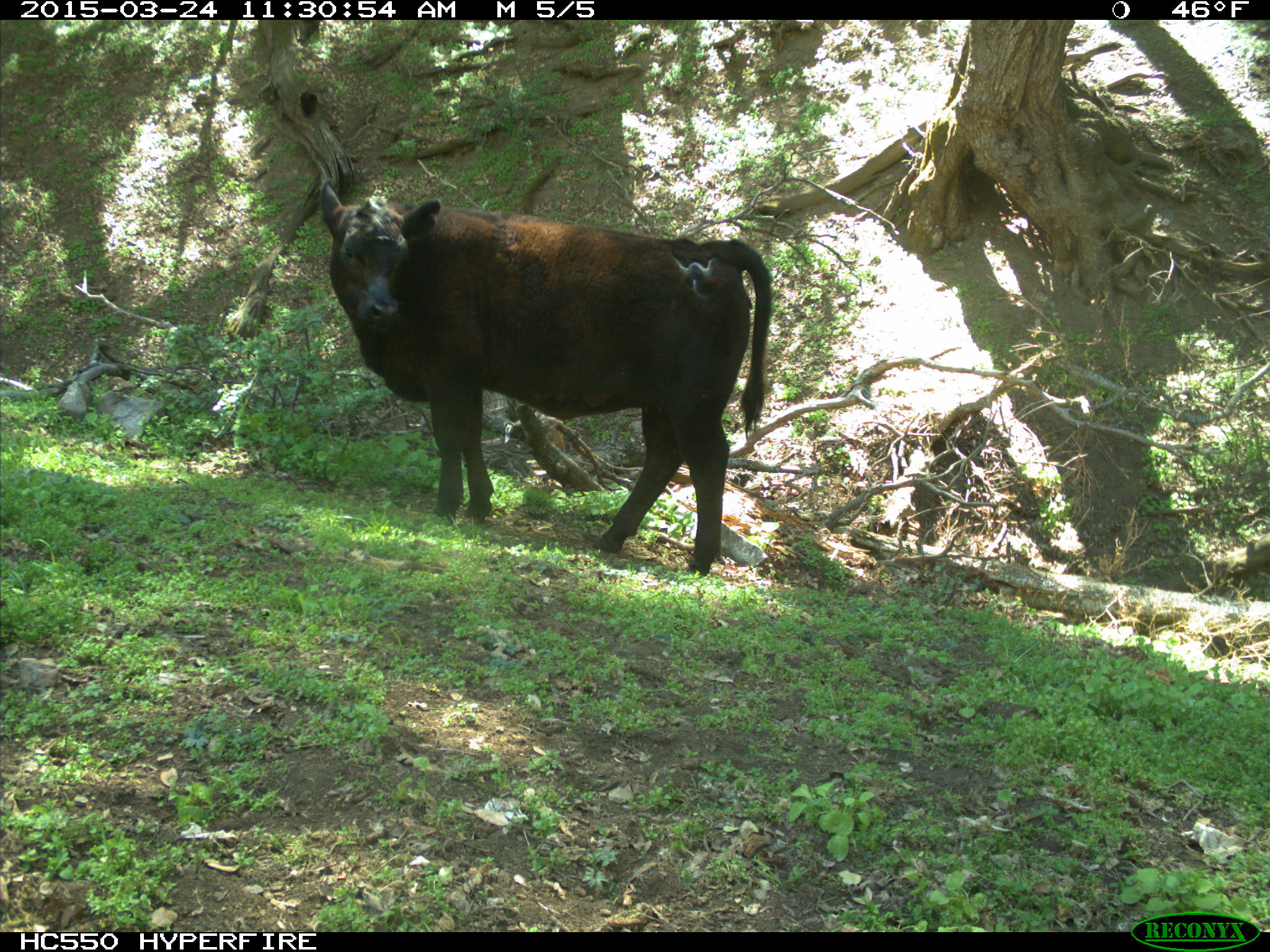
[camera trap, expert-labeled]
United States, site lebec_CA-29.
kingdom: Animalia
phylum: Chordata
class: Mammalia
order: Artiodactyla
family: Bovidae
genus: Bos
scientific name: Bos taurus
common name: domestic cow